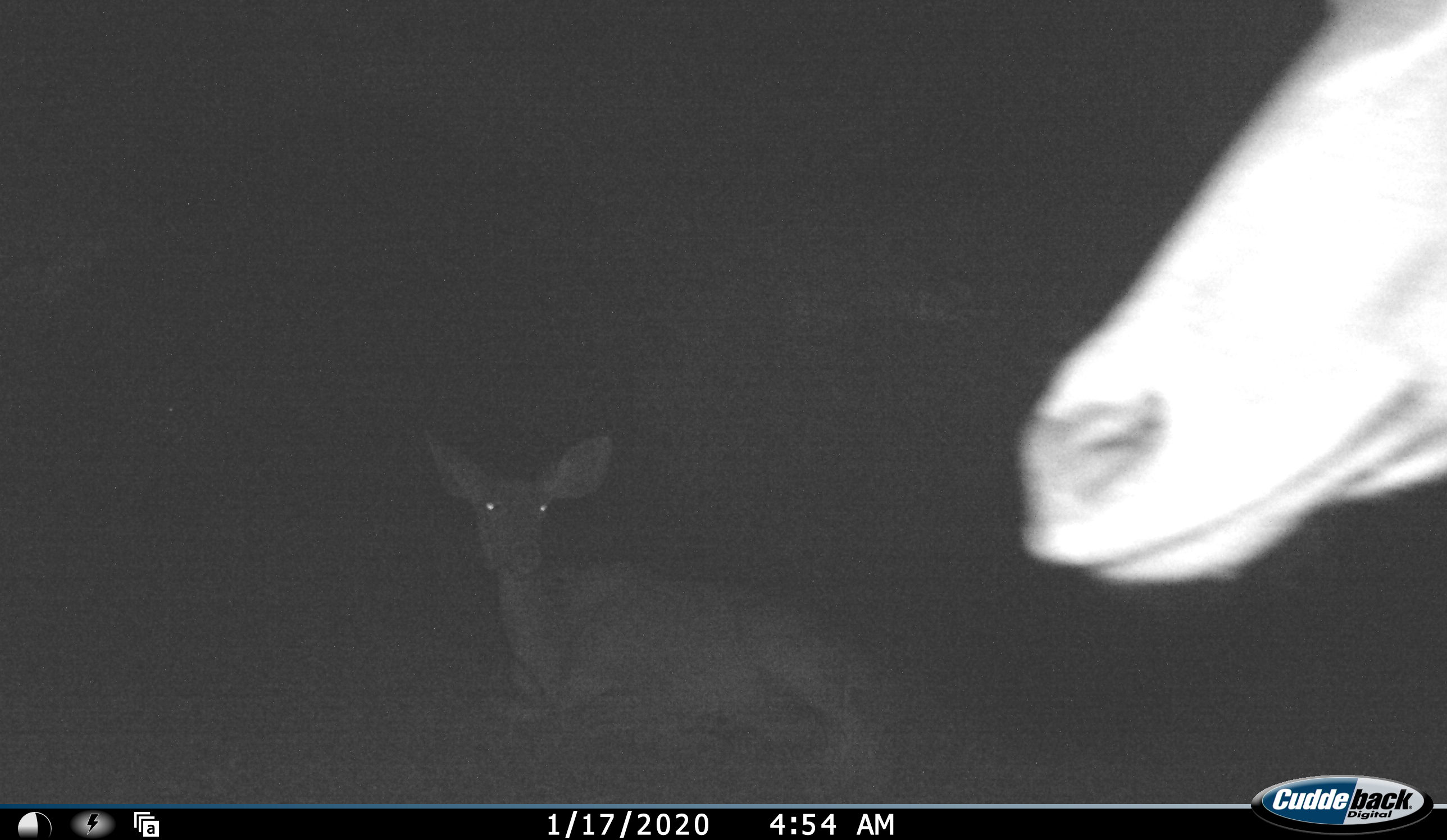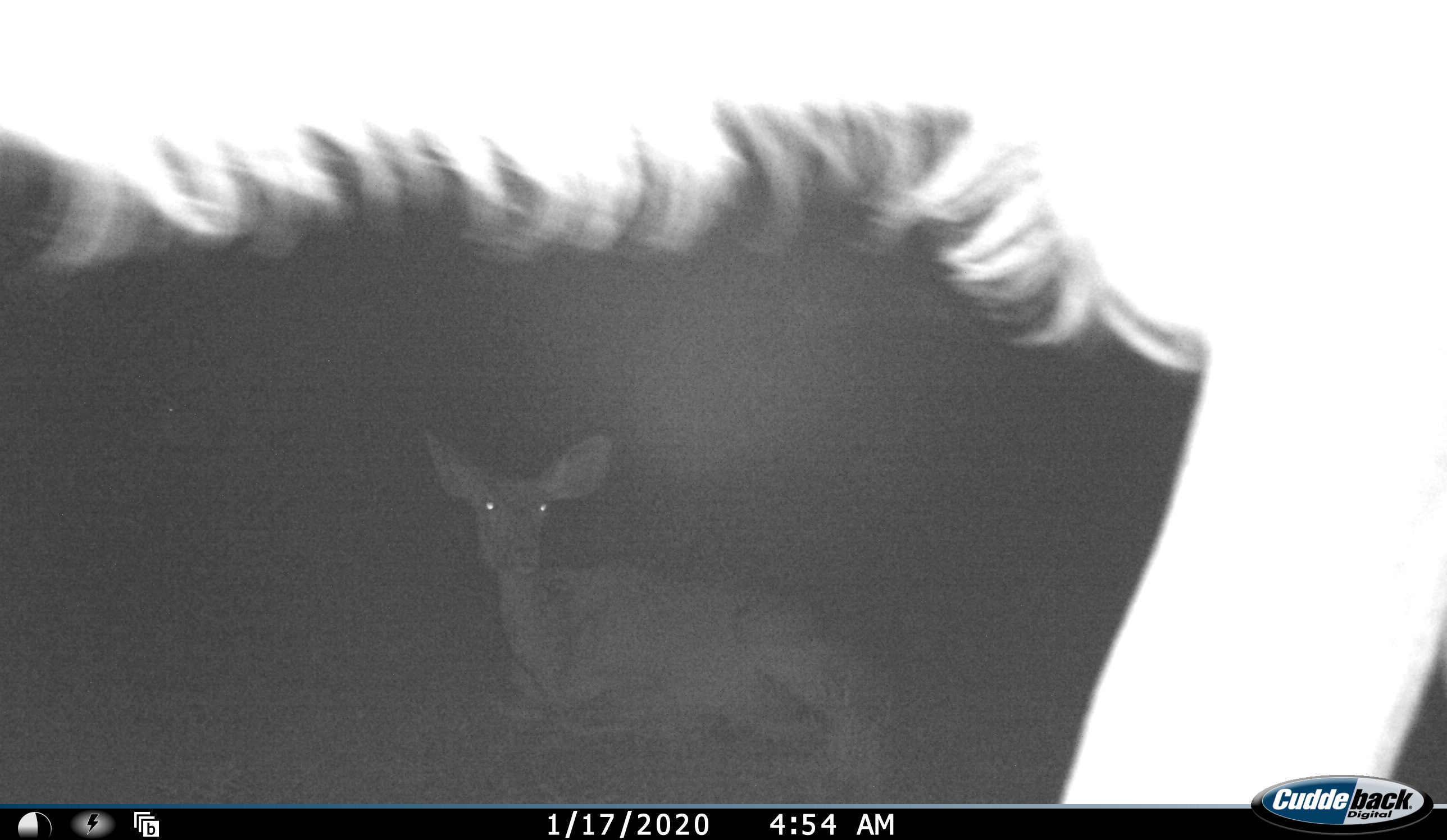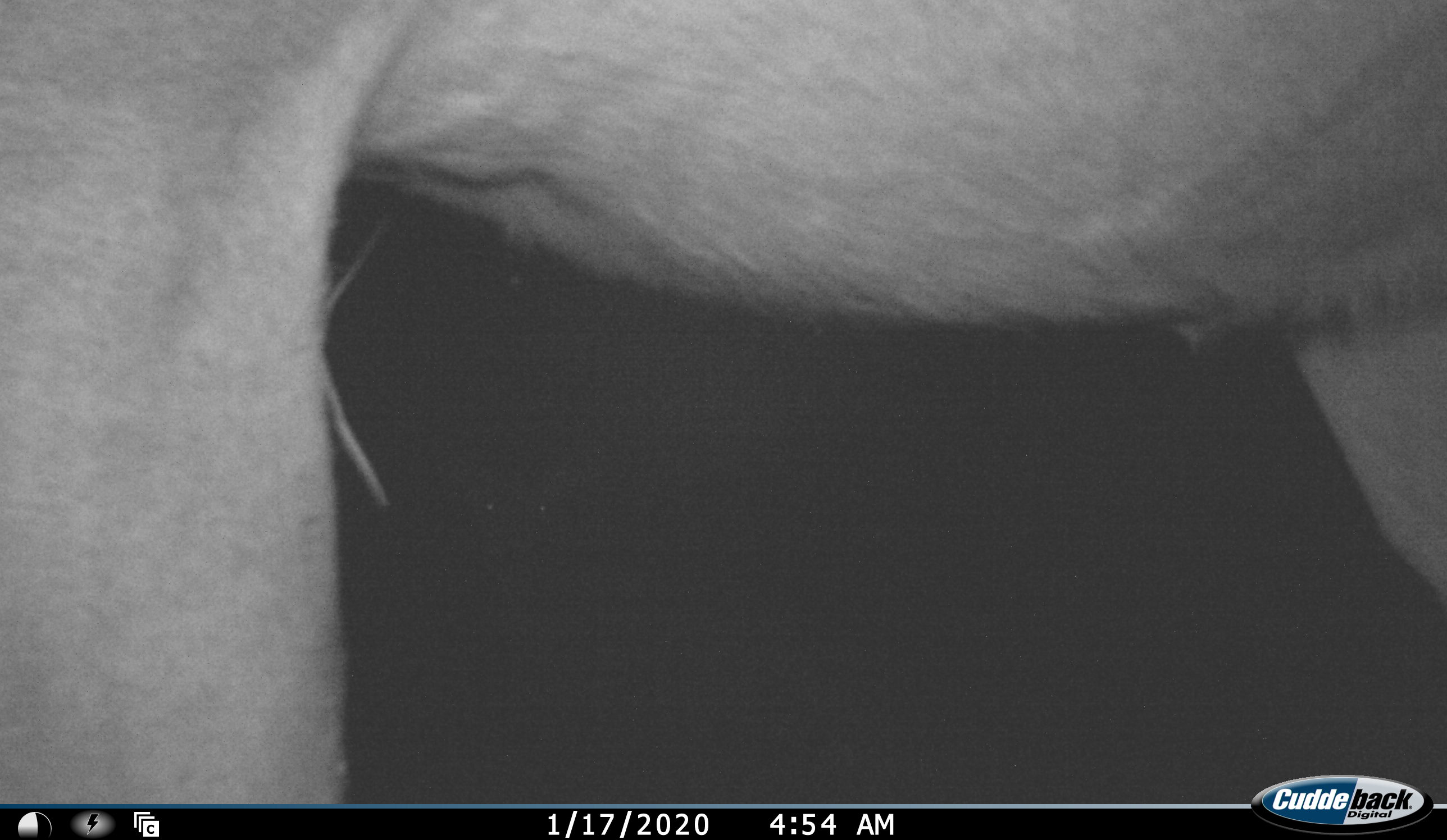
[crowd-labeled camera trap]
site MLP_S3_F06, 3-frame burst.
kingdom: Animalia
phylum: Chordata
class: Mammalia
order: Artiodactyla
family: Bovidae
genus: Raphicerus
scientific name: Raphicerus campestris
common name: steenbok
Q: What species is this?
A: Steenbok (Raphicerus campestris).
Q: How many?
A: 2.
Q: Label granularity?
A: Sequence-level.